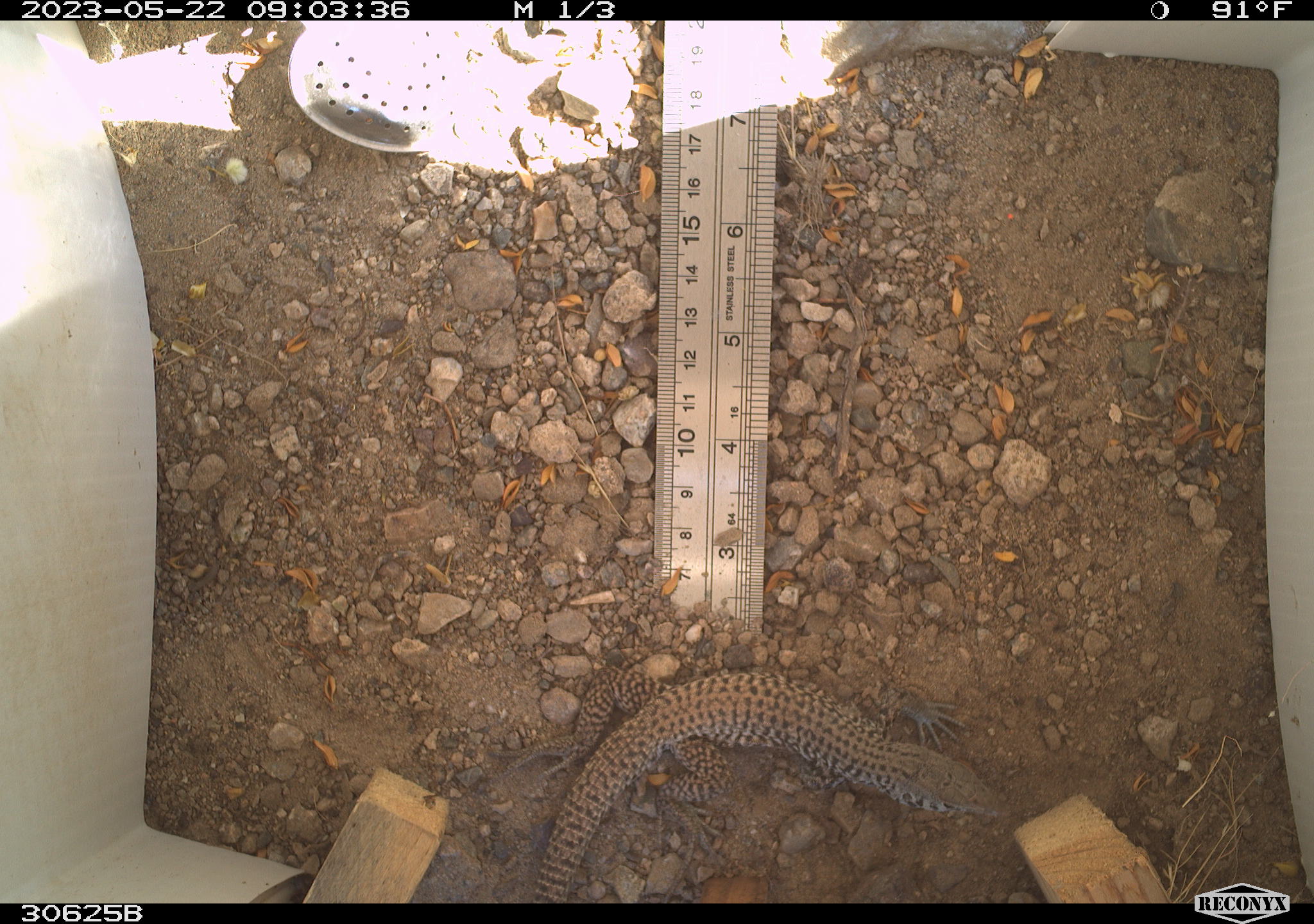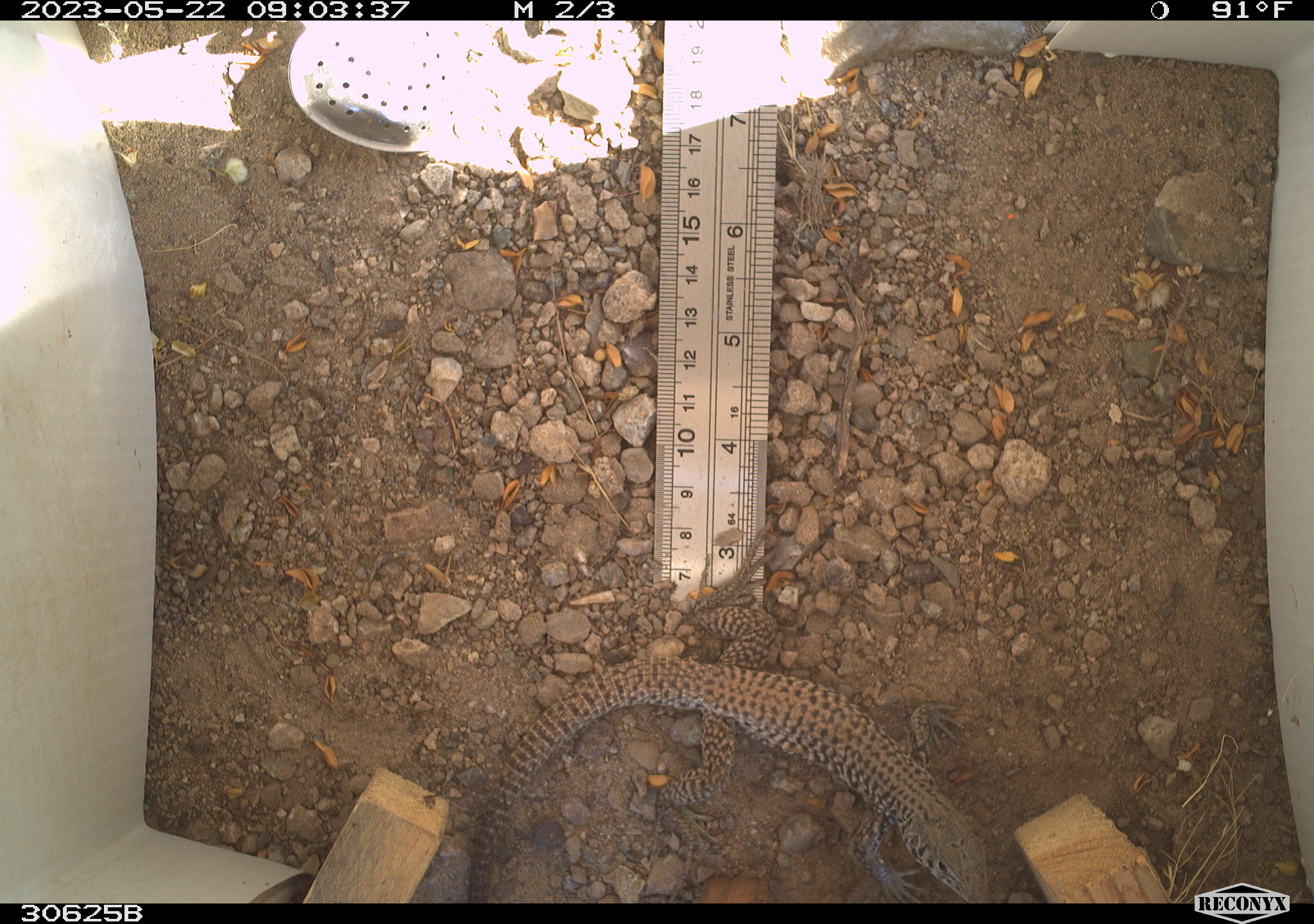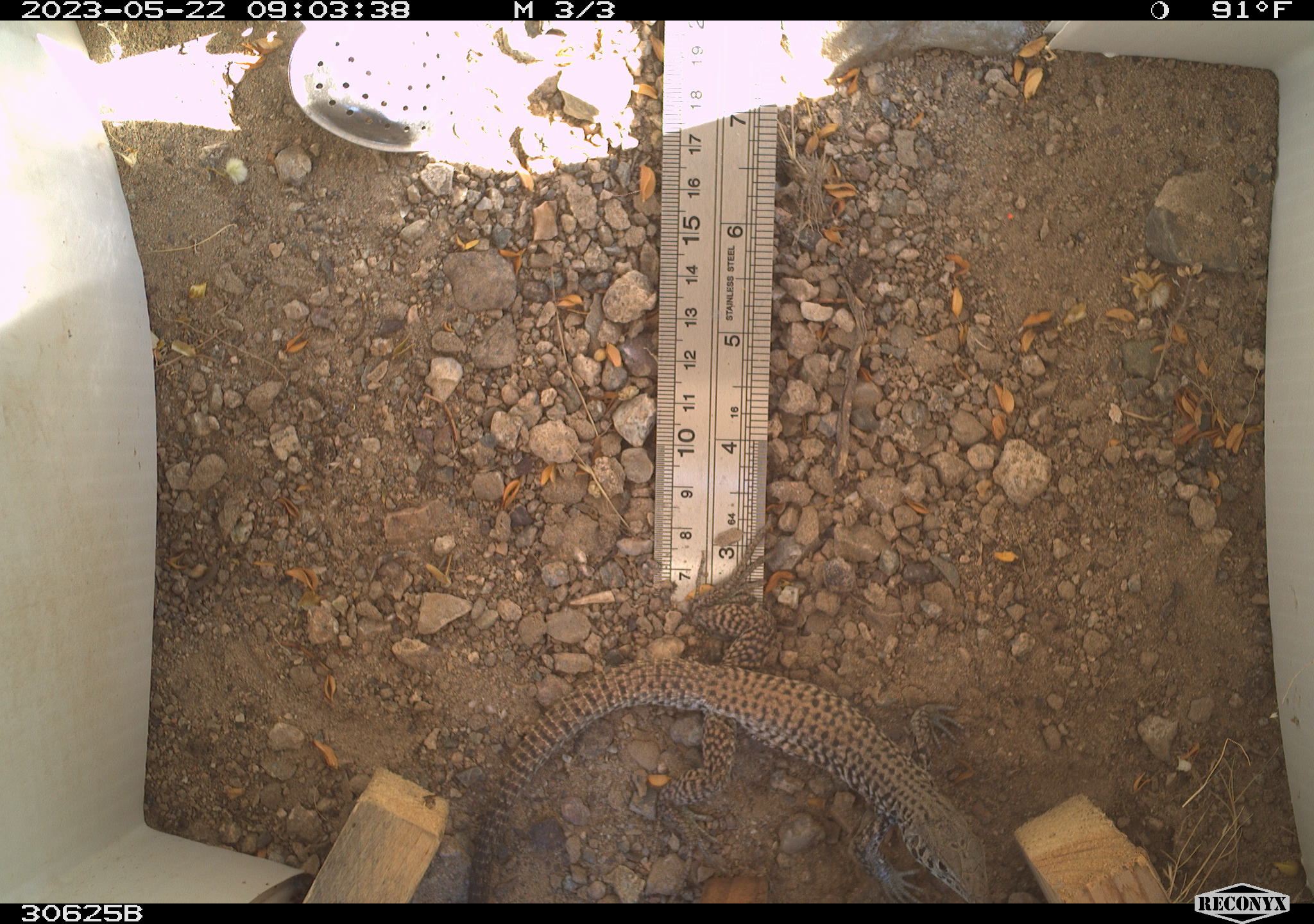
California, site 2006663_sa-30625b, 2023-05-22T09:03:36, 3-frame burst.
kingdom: Animalia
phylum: Chordata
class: Reptilia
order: Squamata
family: Teiidae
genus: Aspidoscelis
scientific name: Aspidoscelis tigris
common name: western whiptail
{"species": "western whiptail (Aspidoscelis tigris)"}